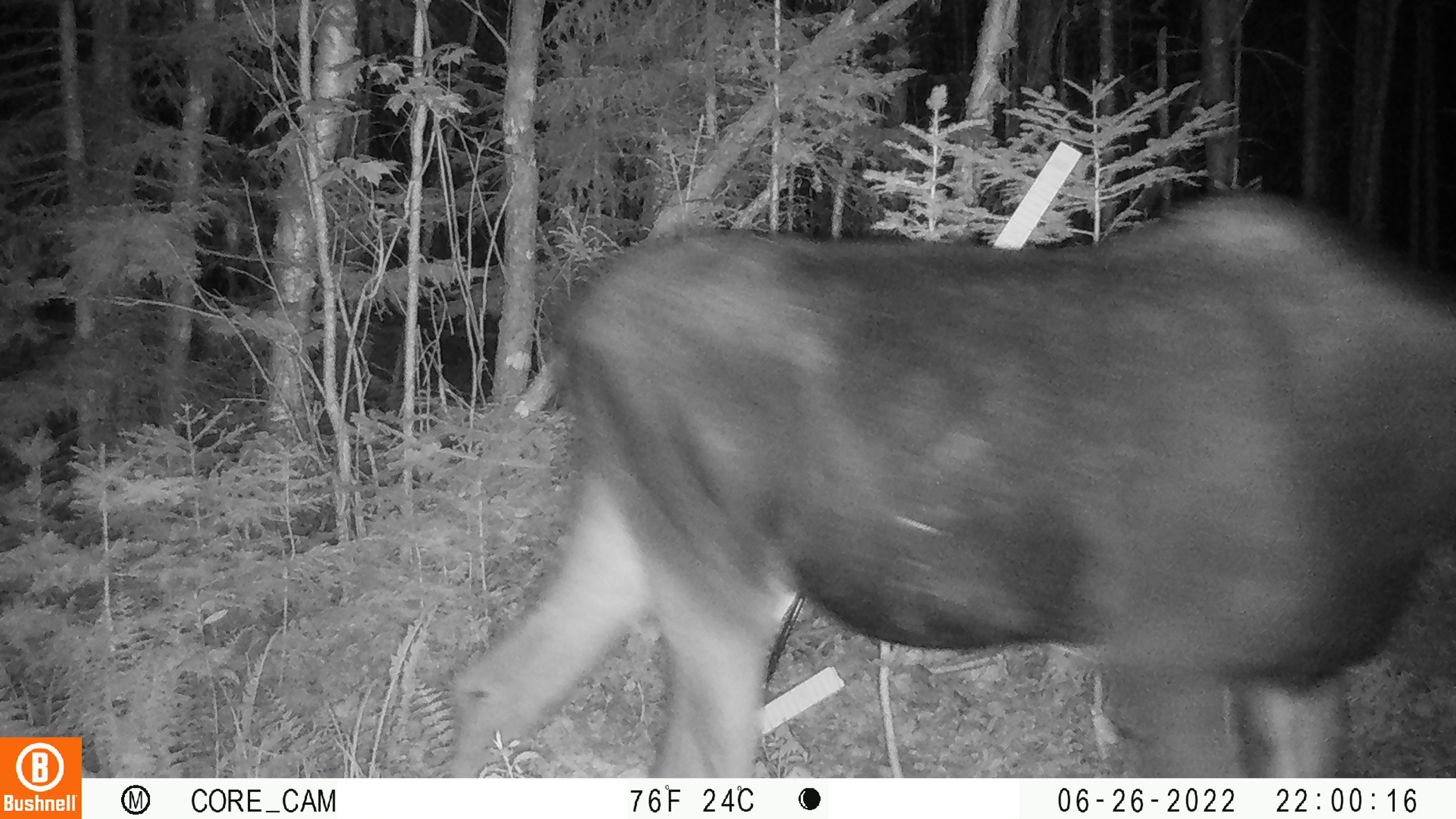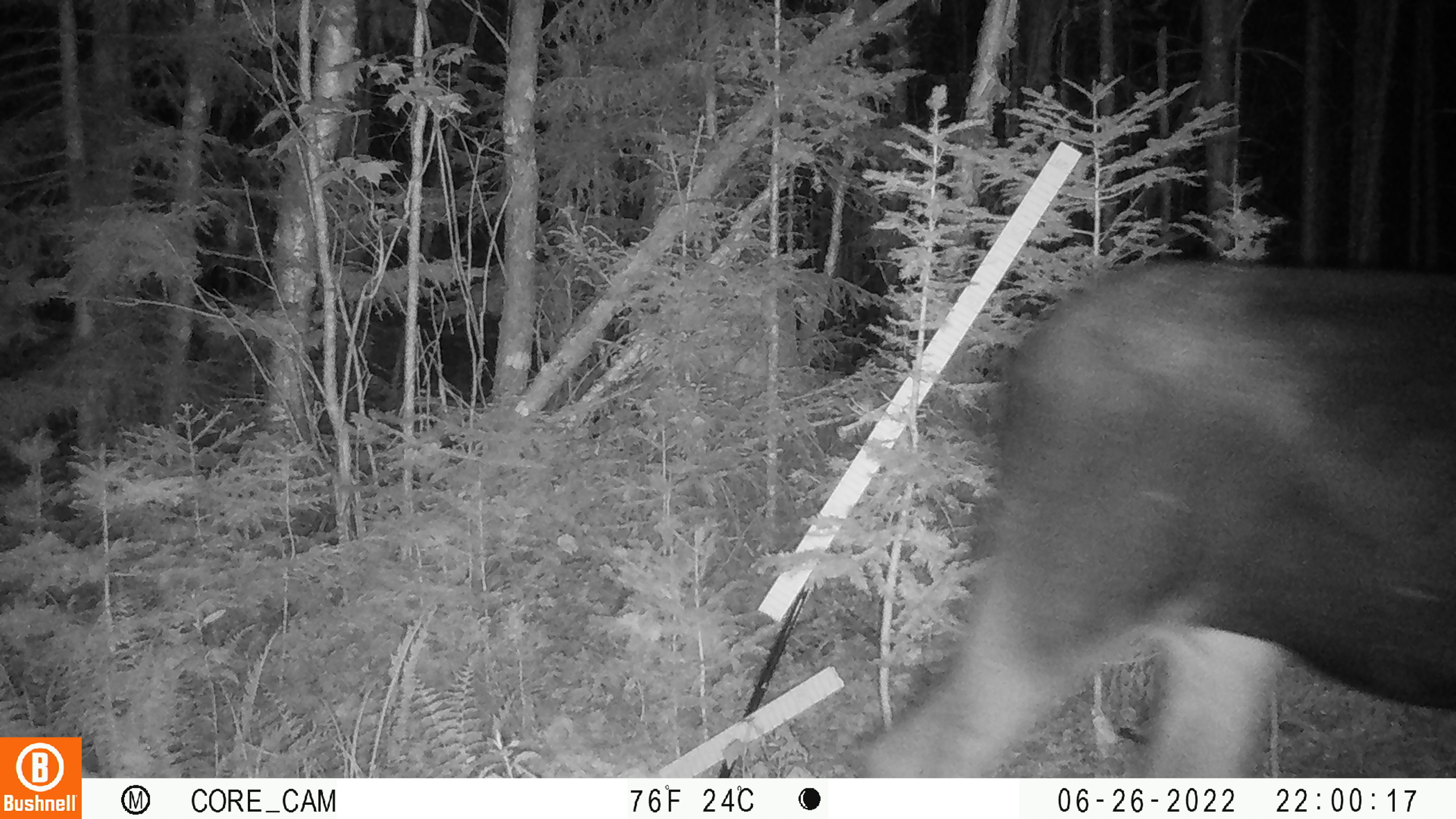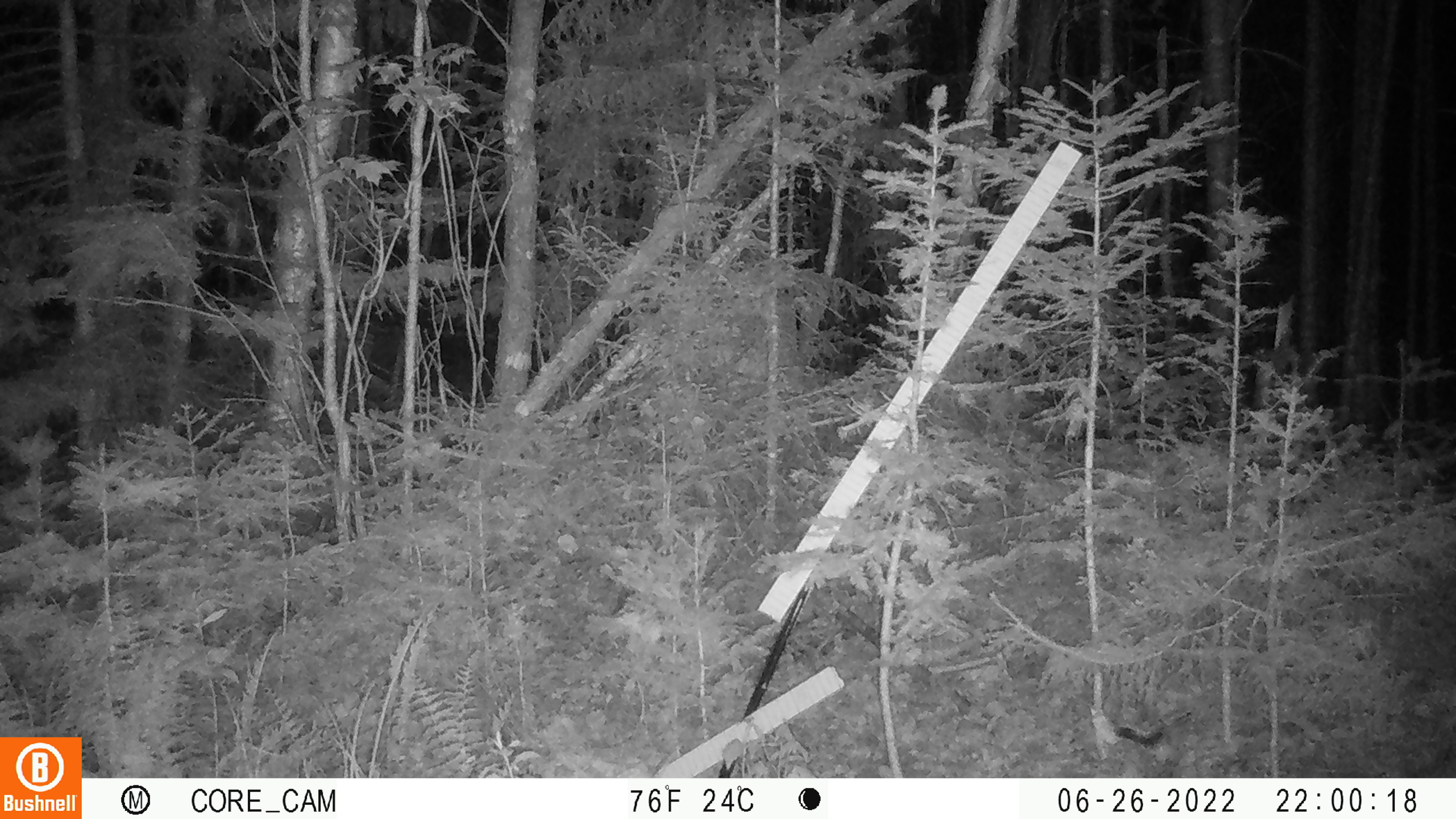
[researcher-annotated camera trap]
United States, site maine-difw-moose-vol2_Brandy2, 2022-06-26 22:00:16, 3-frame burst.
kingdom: Animalia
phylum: Chordata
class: Mammalia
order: Artiodactyla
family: Cervidae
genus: Alces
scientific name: Alces alces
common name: moose